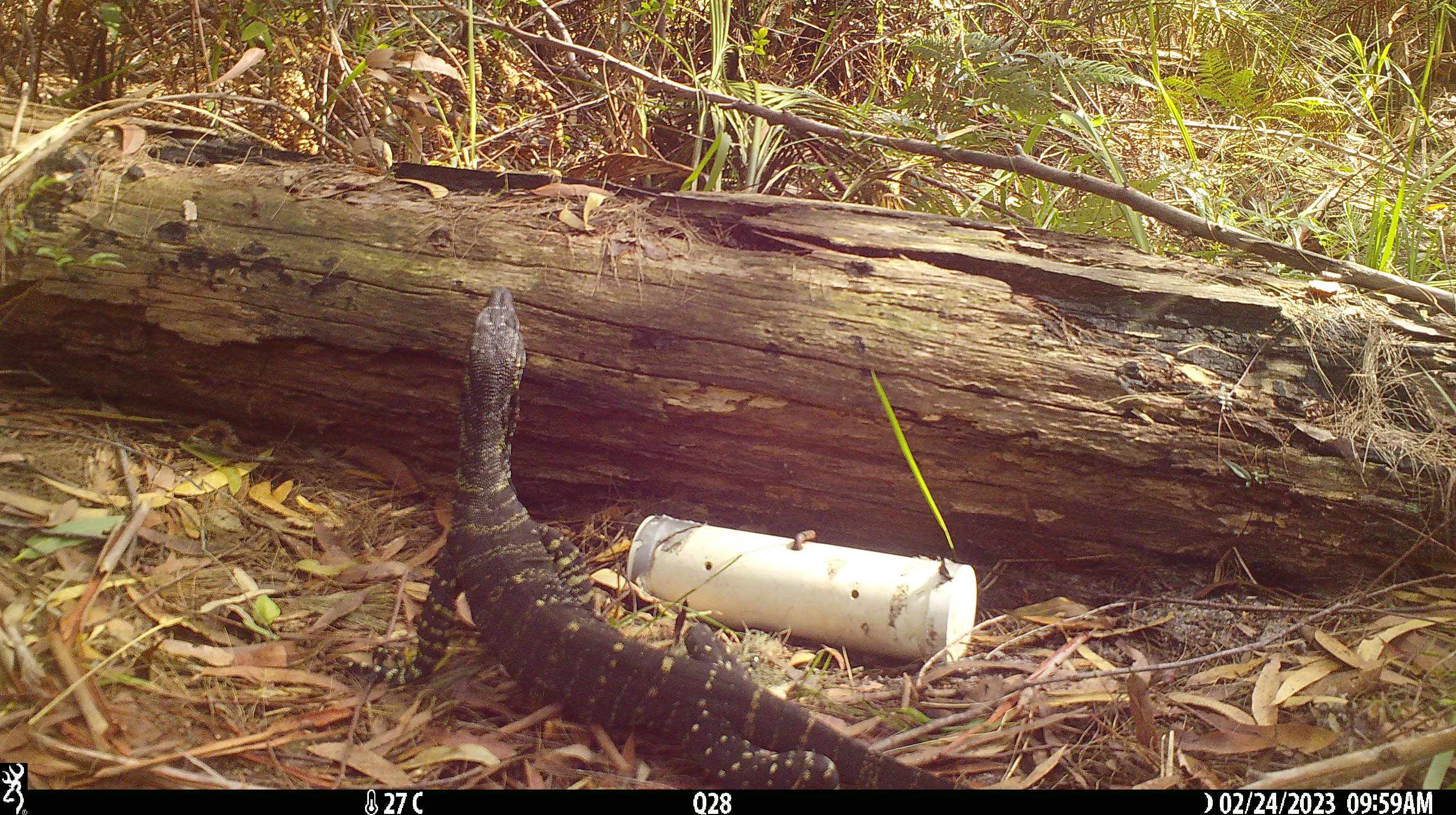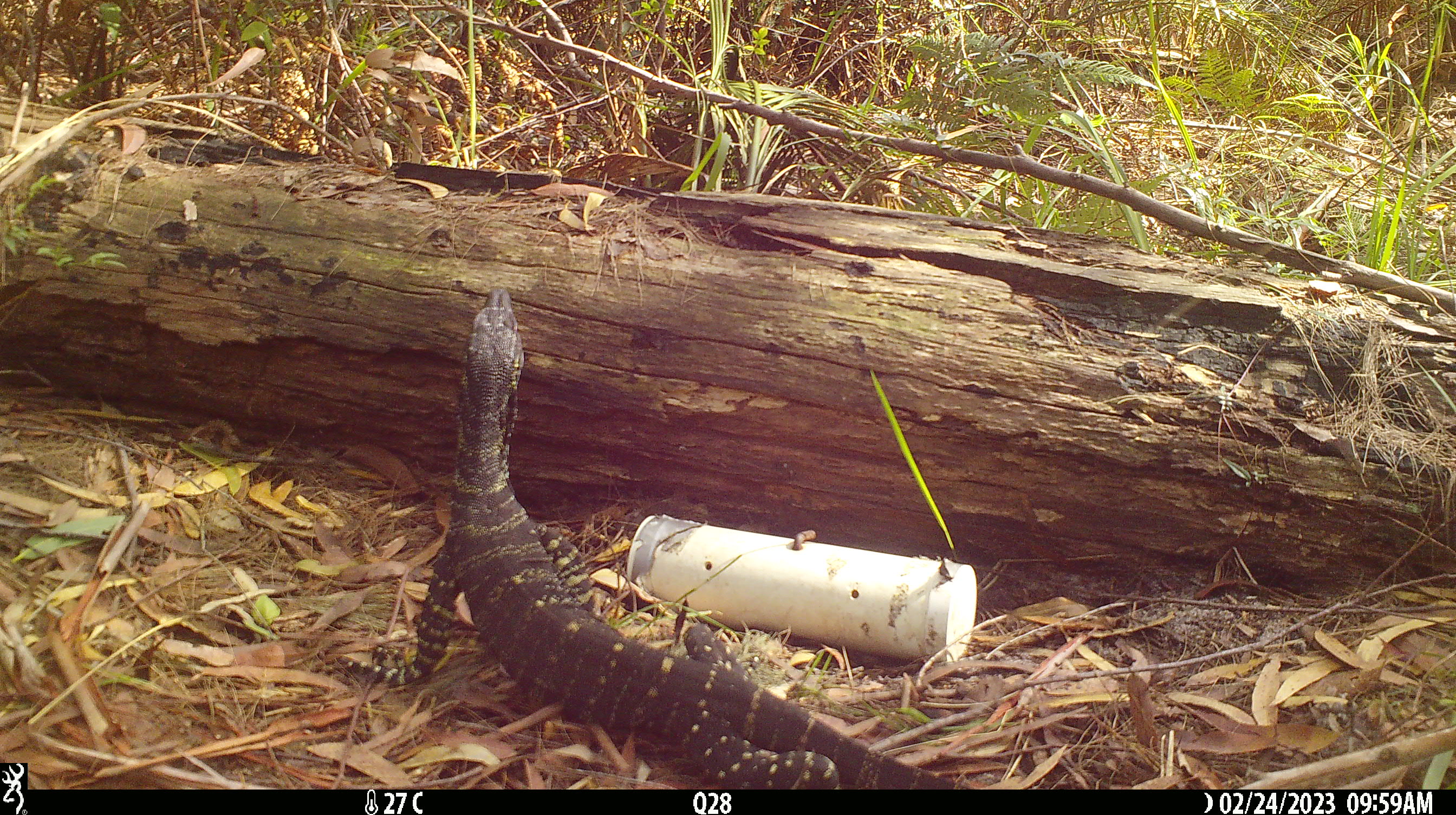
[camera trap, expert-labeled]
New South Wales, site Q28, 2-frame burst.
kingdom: Animalia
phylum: Chordata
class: Reptilia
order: Squamata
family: Varanidae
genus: Varanus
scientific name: Varanus varius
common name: lace monitor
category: goanna